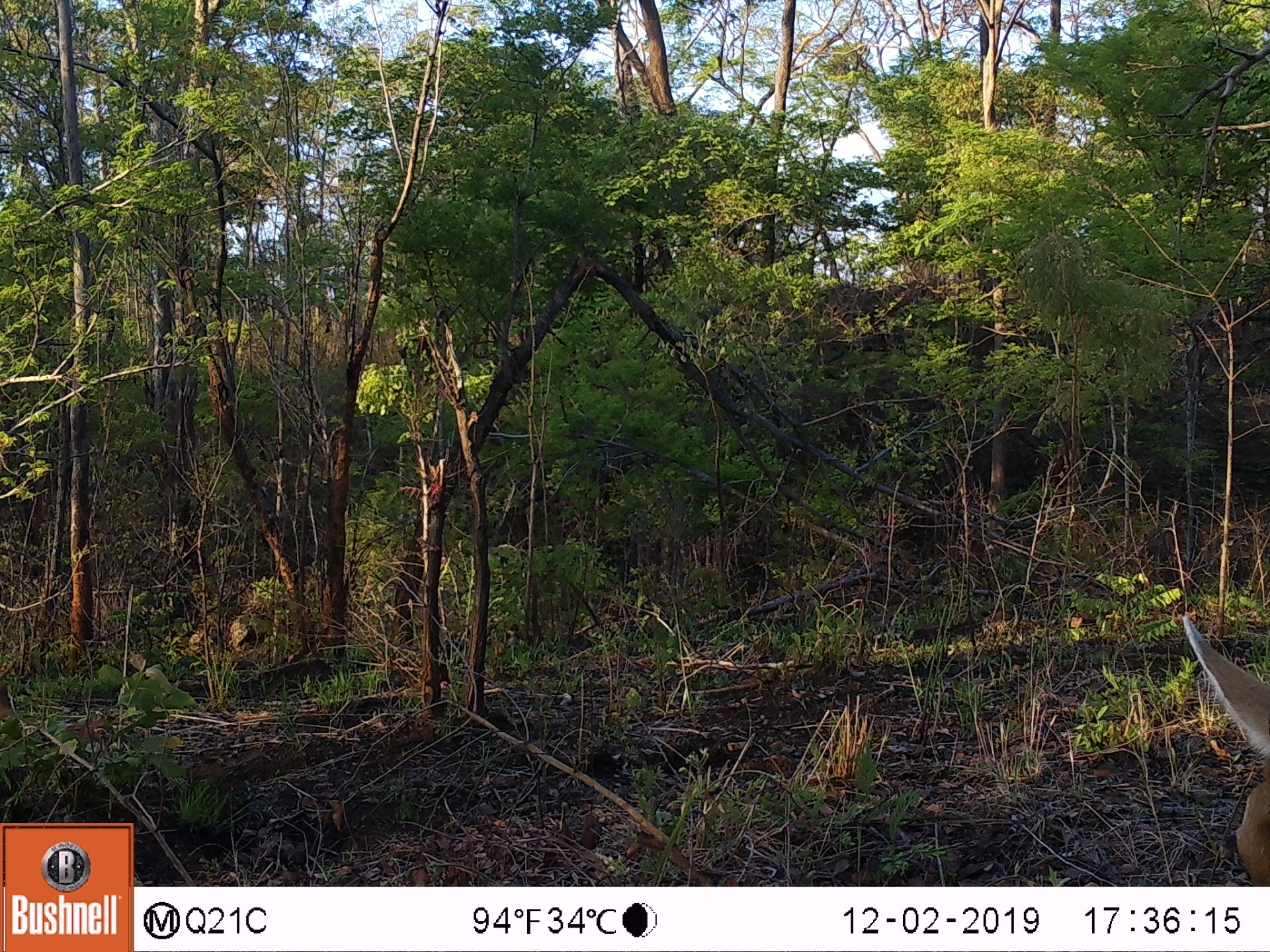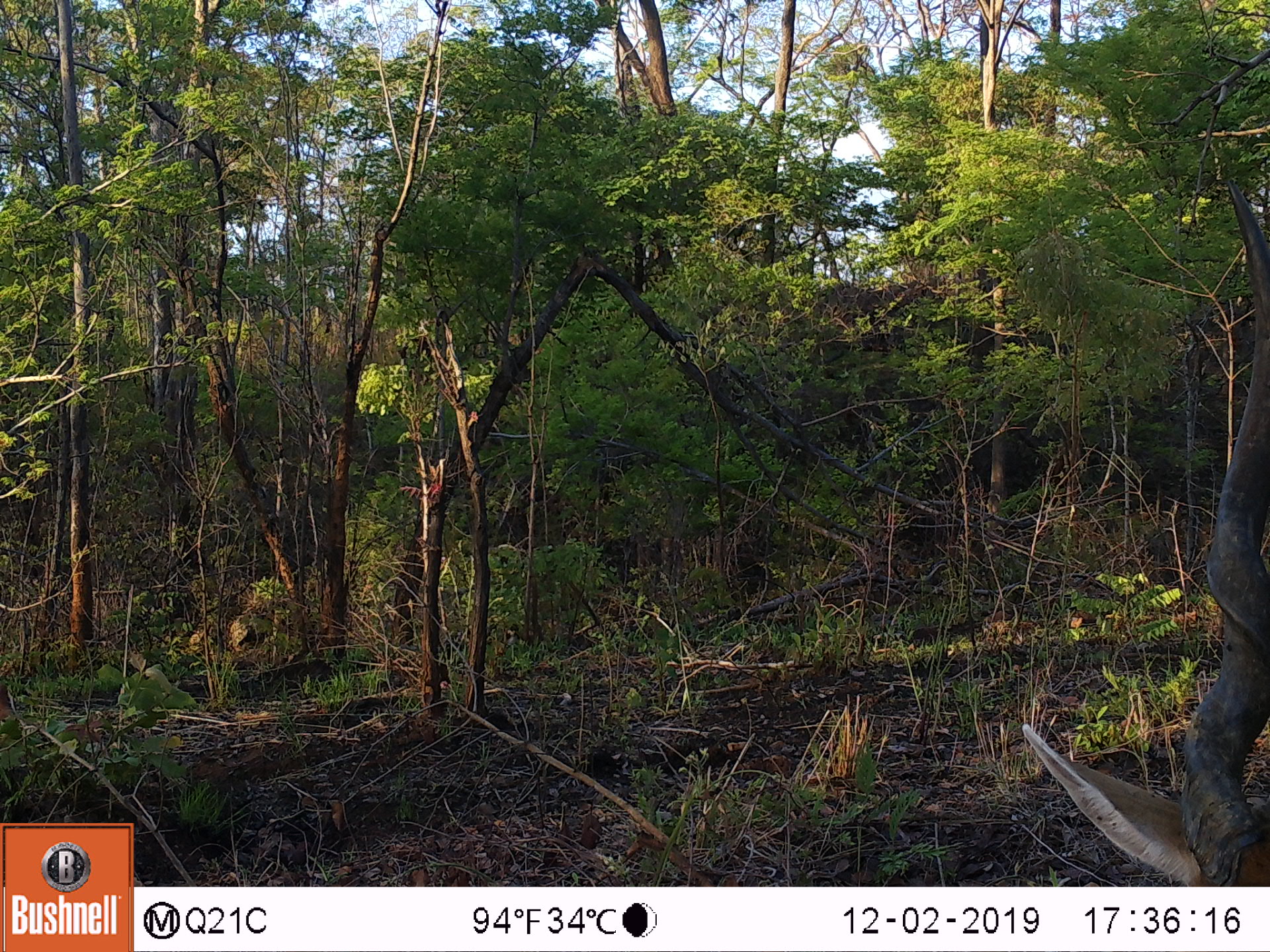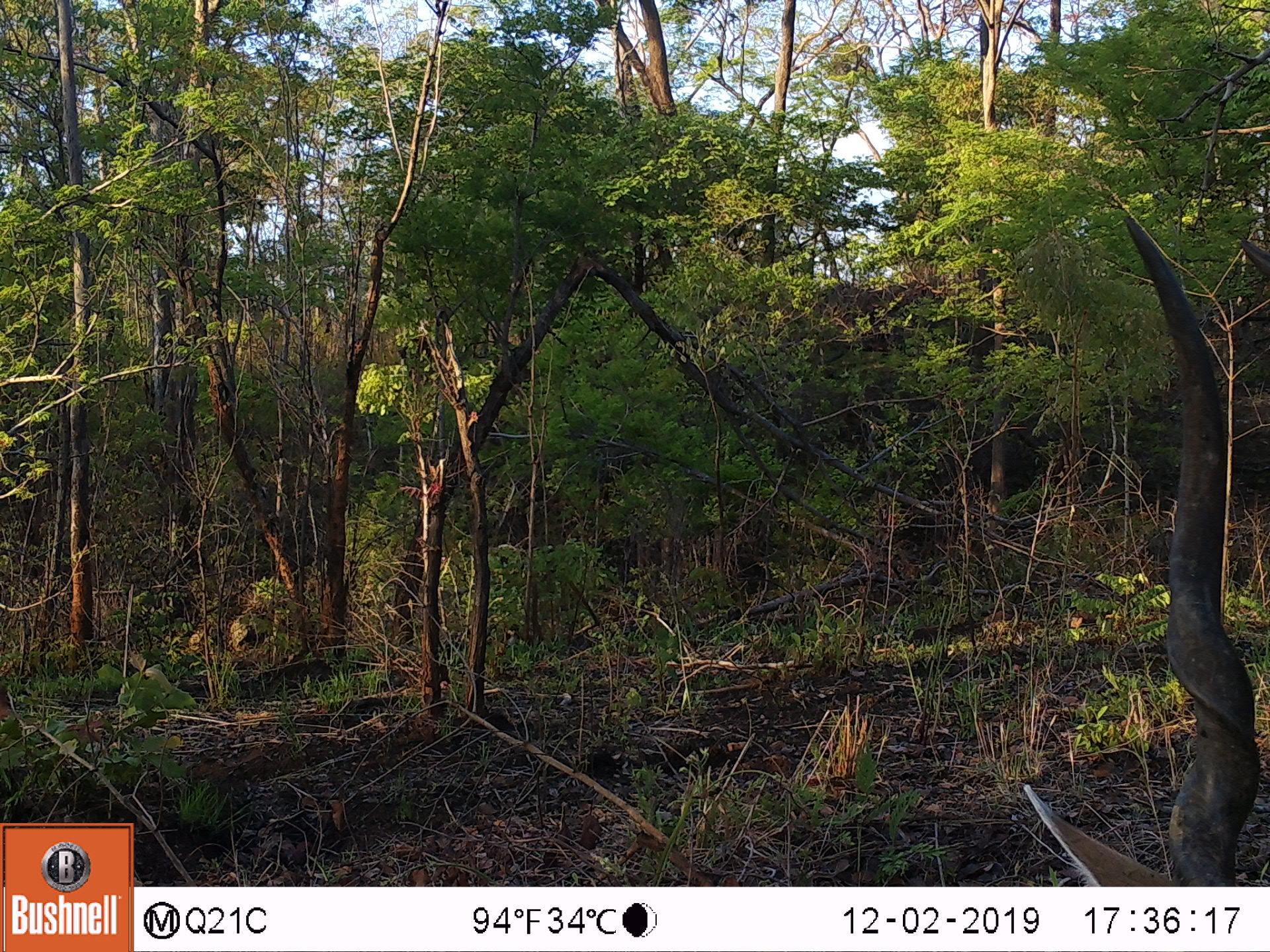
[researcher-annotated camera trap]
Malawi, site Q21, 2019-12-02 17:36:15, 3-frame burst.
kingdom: Animalia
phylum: Chordata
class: Mammalia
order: Artiodactyla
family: Bovidae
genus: Tragelaphus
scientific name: Tragelaphus oryx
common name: common eland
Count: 1.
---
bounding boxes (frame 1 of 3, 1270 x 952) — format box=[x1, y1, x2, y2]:
common eland: box=[1183, 612, 1262, 880]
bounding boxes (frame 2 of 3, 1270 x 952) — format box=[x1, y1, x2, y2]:
common eland: box=[1007, 116, 1262, 880]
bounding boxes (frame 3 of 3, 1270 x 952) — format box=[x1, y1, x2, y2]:
common eland: box=[1012, 202, 1262, 877]